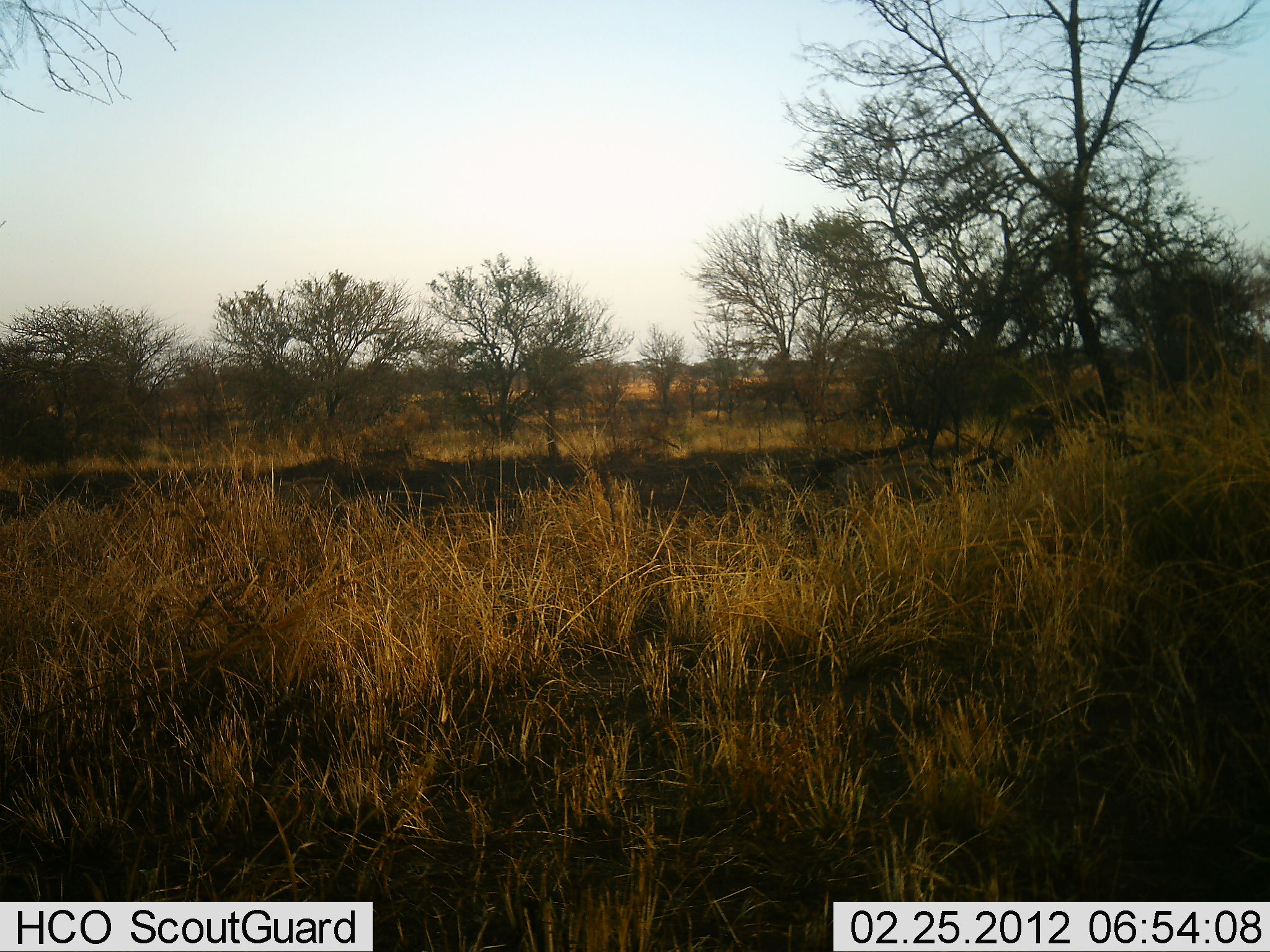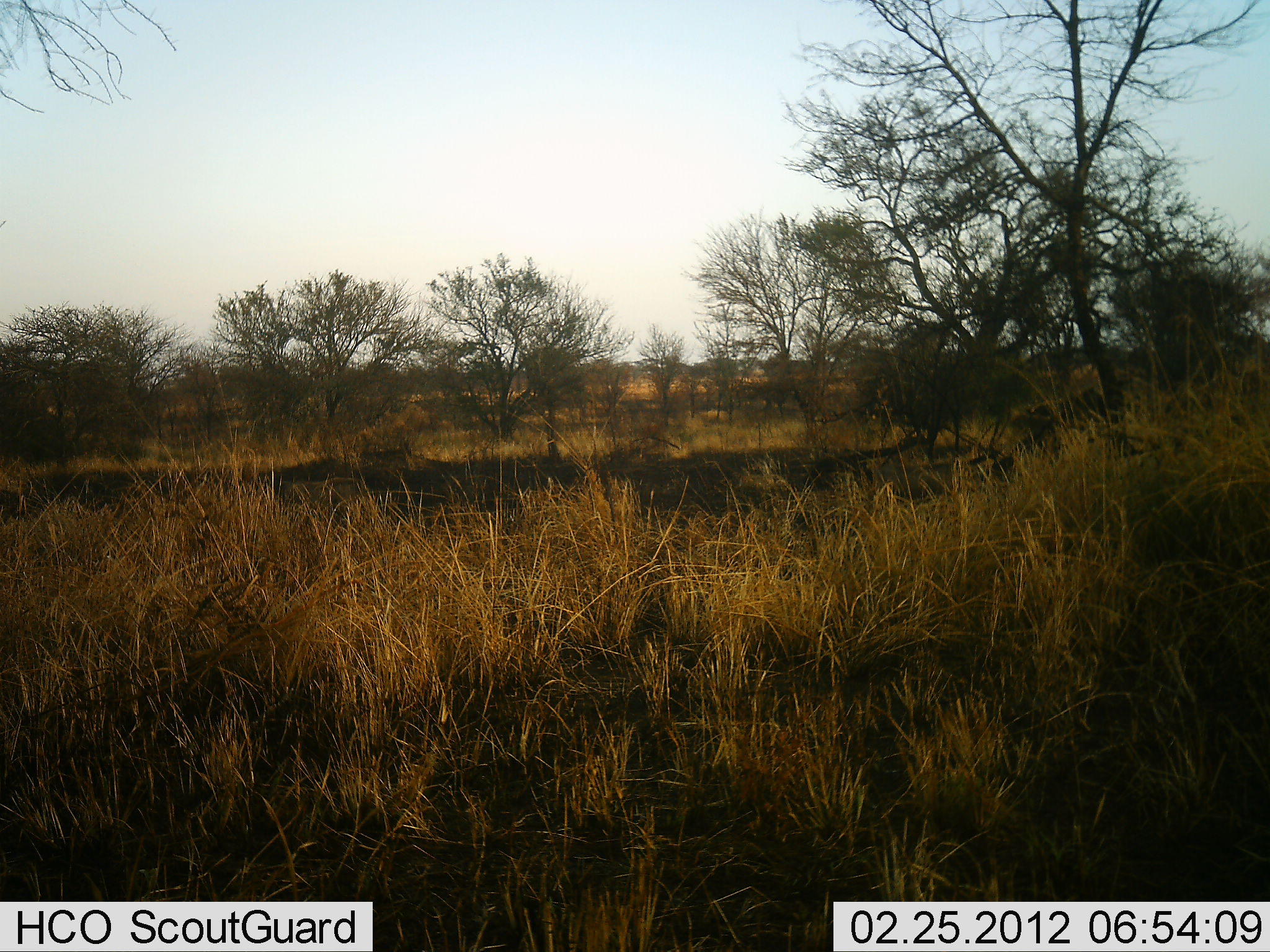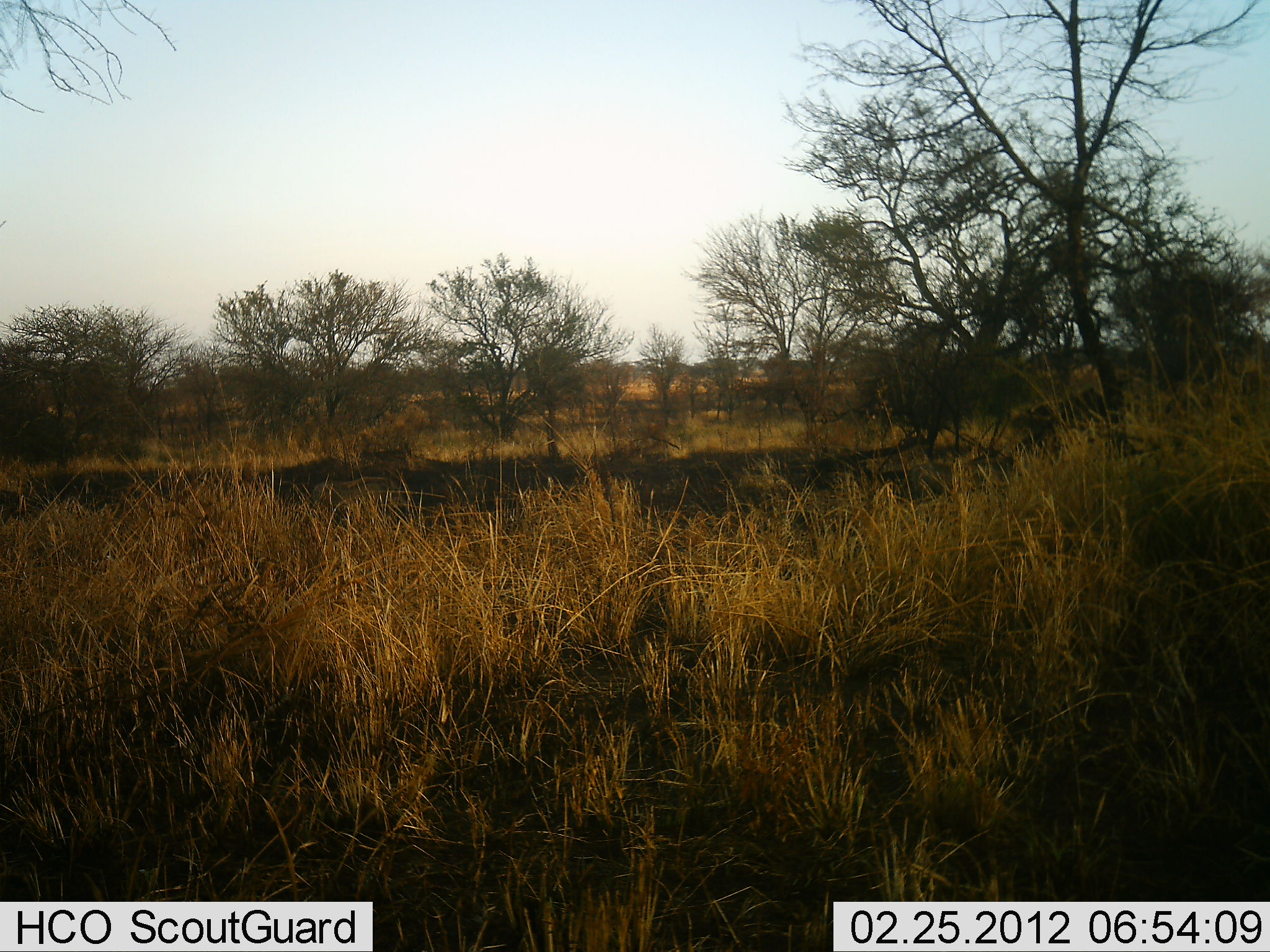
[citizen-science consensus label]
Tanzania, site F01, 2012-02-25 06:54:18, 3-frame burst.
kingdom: Animalia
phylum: Chordata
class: Mammalia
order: Artiodactyla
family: Suidae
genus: Phacochoerus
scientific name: Phacochoerus africanus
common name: warthog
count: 2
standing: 0%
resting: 0%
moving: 100%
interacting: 0%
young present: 0%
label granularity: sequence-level